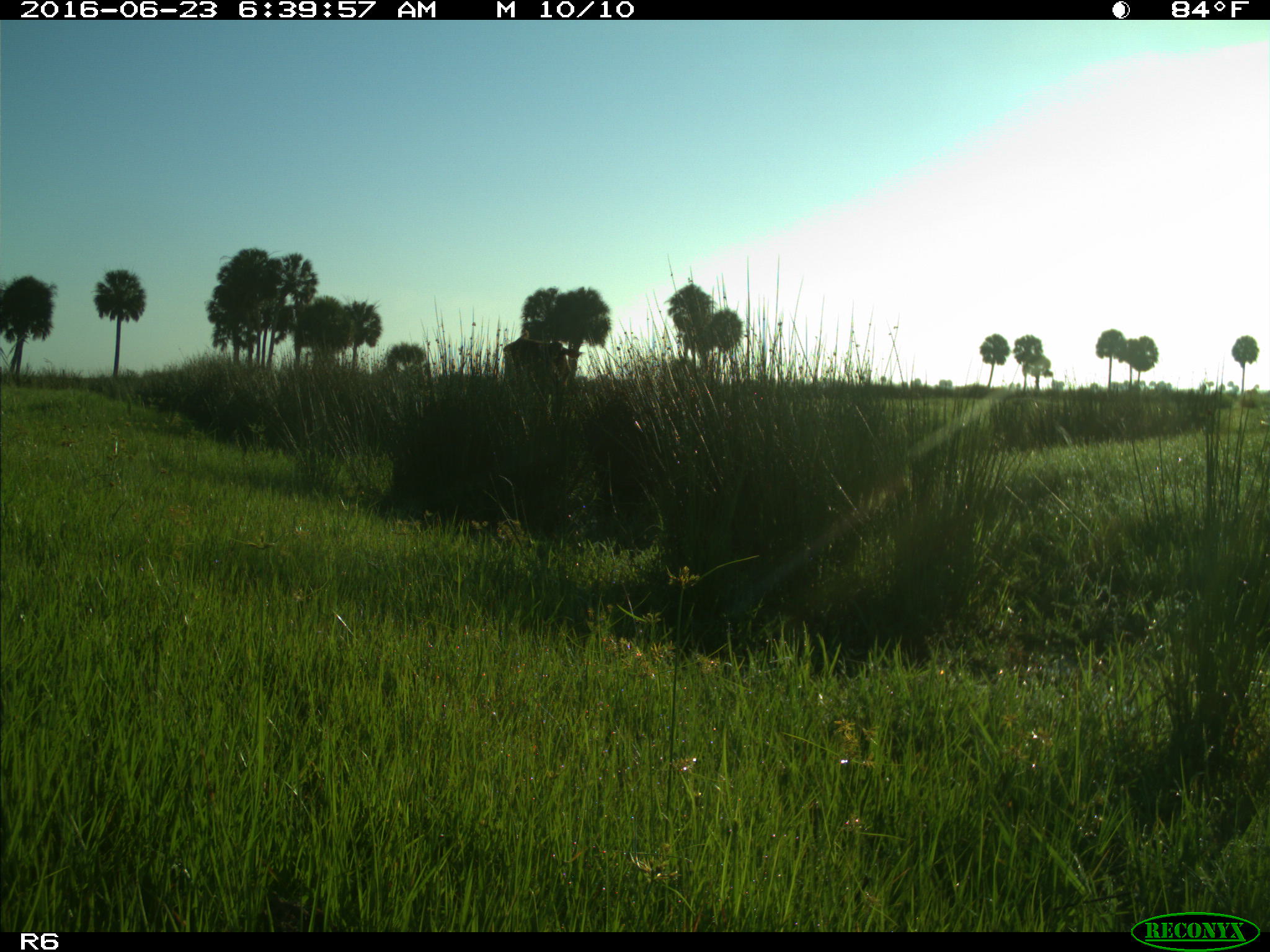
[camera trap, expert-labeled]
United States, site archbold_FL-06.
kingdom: Animalia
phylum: Chordata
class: Mammalia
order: Artiodactyla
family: Bovidae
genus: Bos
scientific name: Bos taurus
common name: domestic cow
Bos taurus (domestic cow).